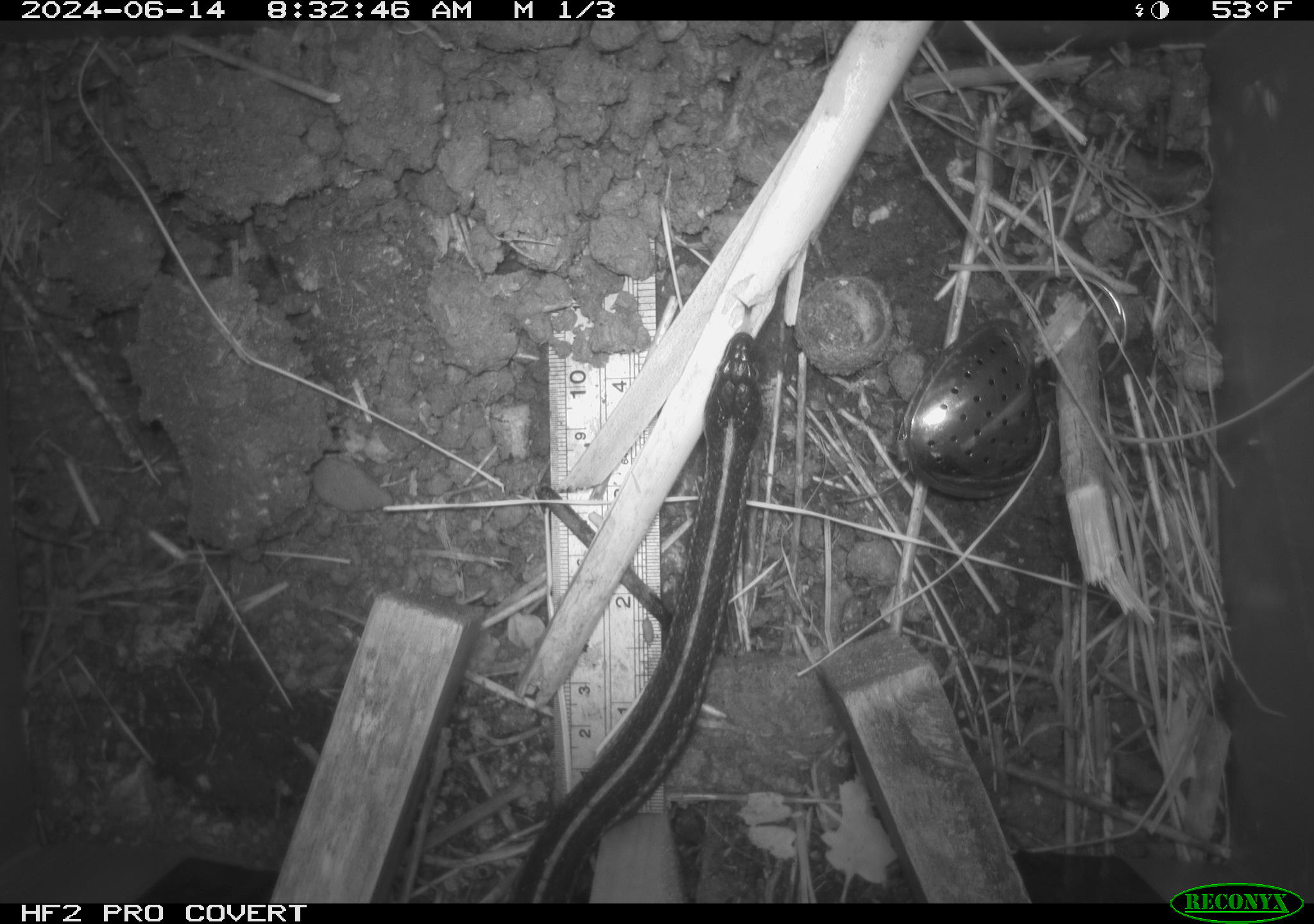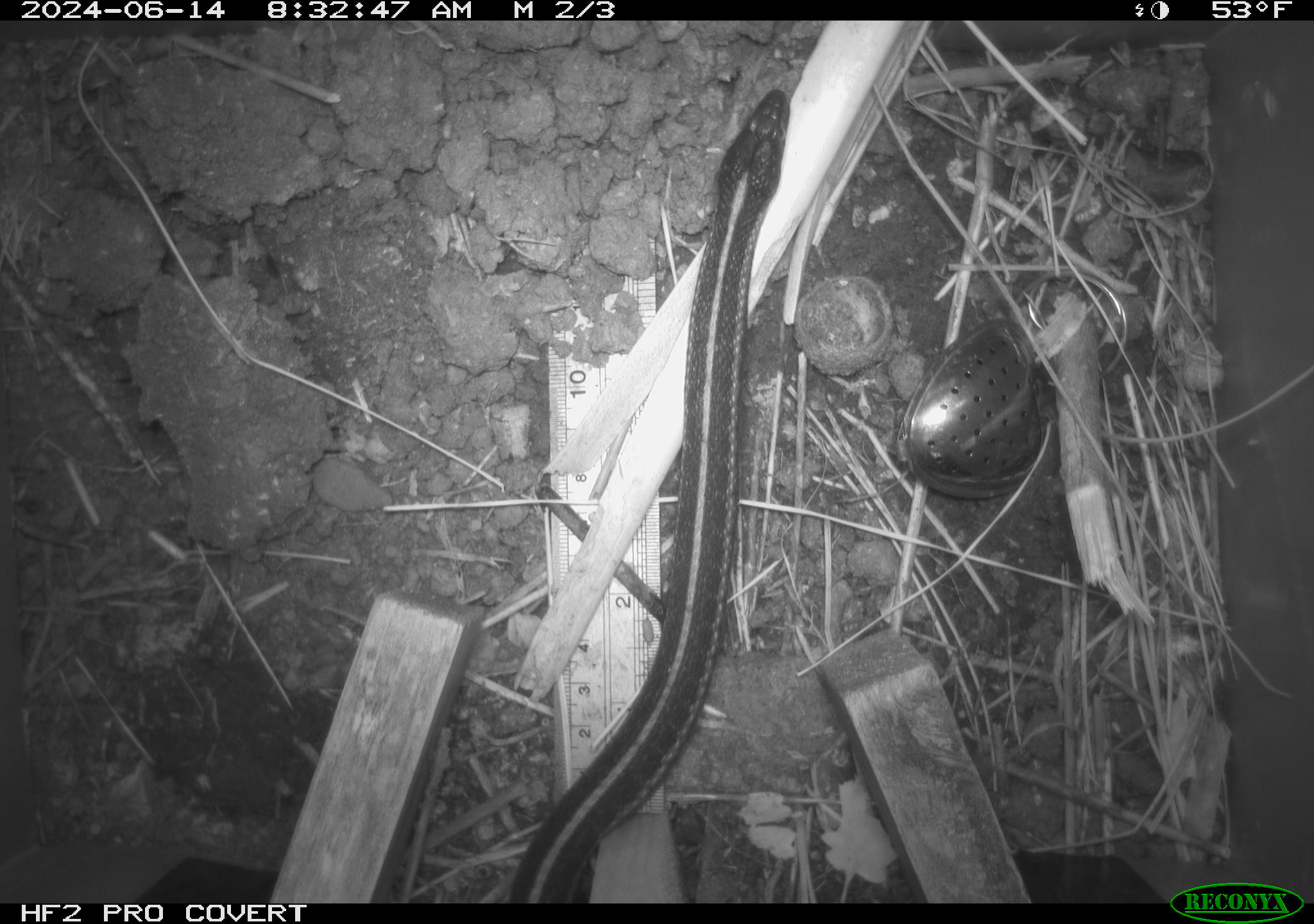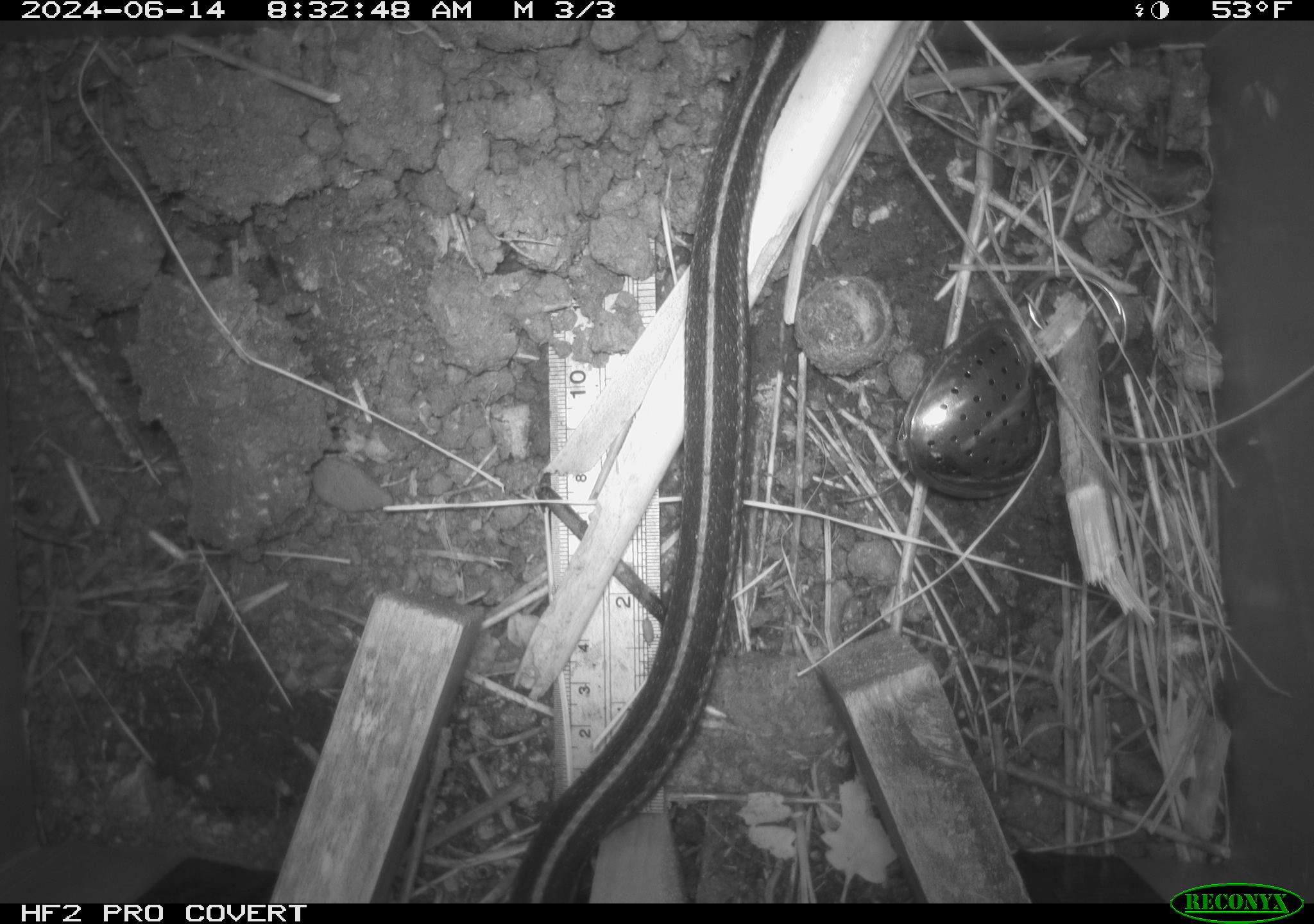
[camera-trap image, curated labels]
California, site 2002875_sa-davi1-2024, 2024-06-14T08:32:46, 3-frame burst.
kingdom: Animalia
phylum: Chordata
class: Reptilia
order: Squamata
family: Colubridae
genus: Thamnophis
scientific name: Thamnophis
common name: american gartersnakes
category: thamnophis species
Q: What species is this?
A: Thamnophis species (american gartersnakes) (Thamnophis).